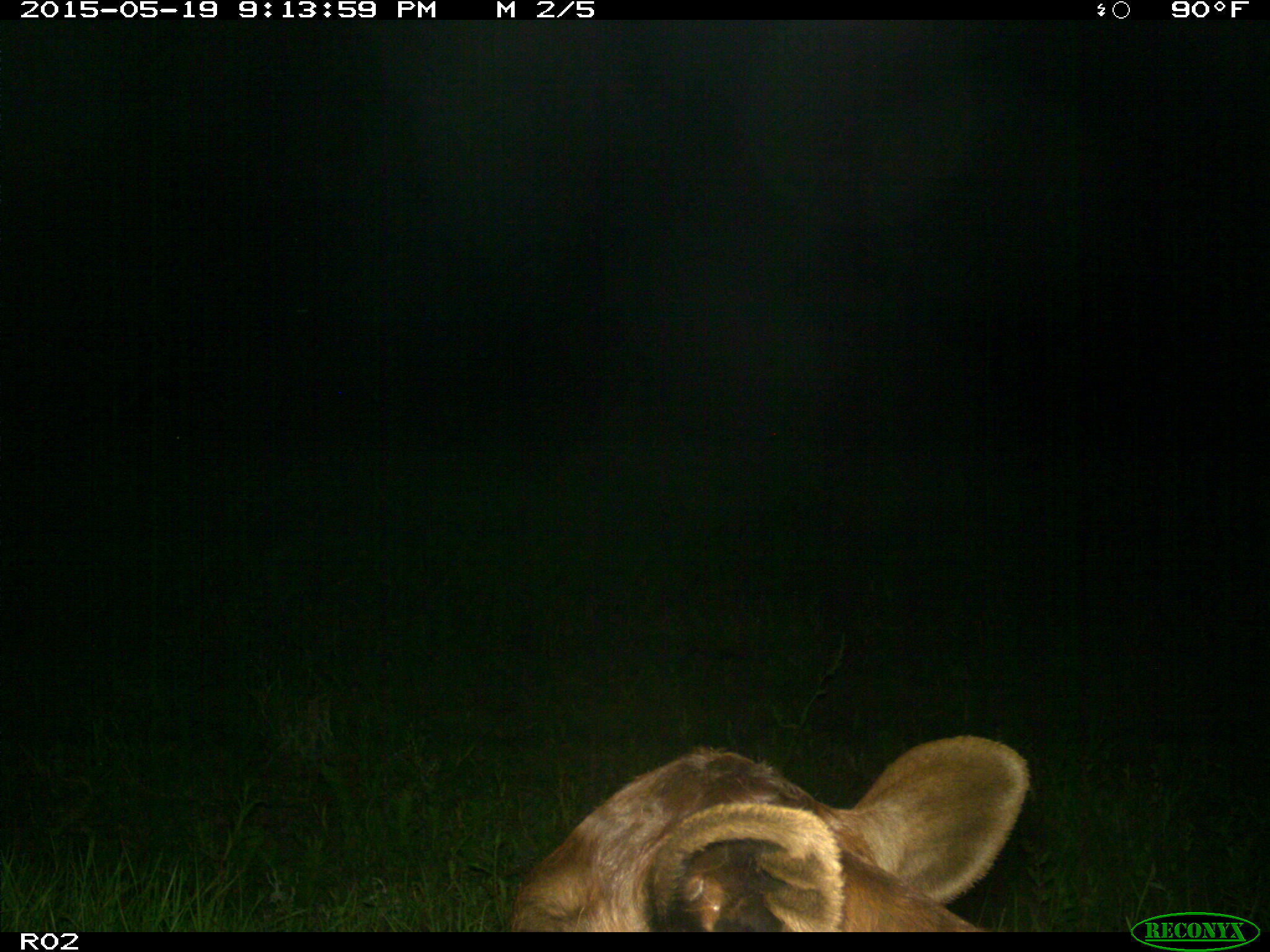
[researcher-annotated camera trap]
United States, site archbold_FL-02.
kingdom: Animalia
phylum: Chordata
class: Mammalia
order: Artiodactyla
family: Bovidae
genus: Bos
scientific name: Bos taurus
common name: domestic cow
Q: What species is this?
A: Bos taurus (domestic cow).